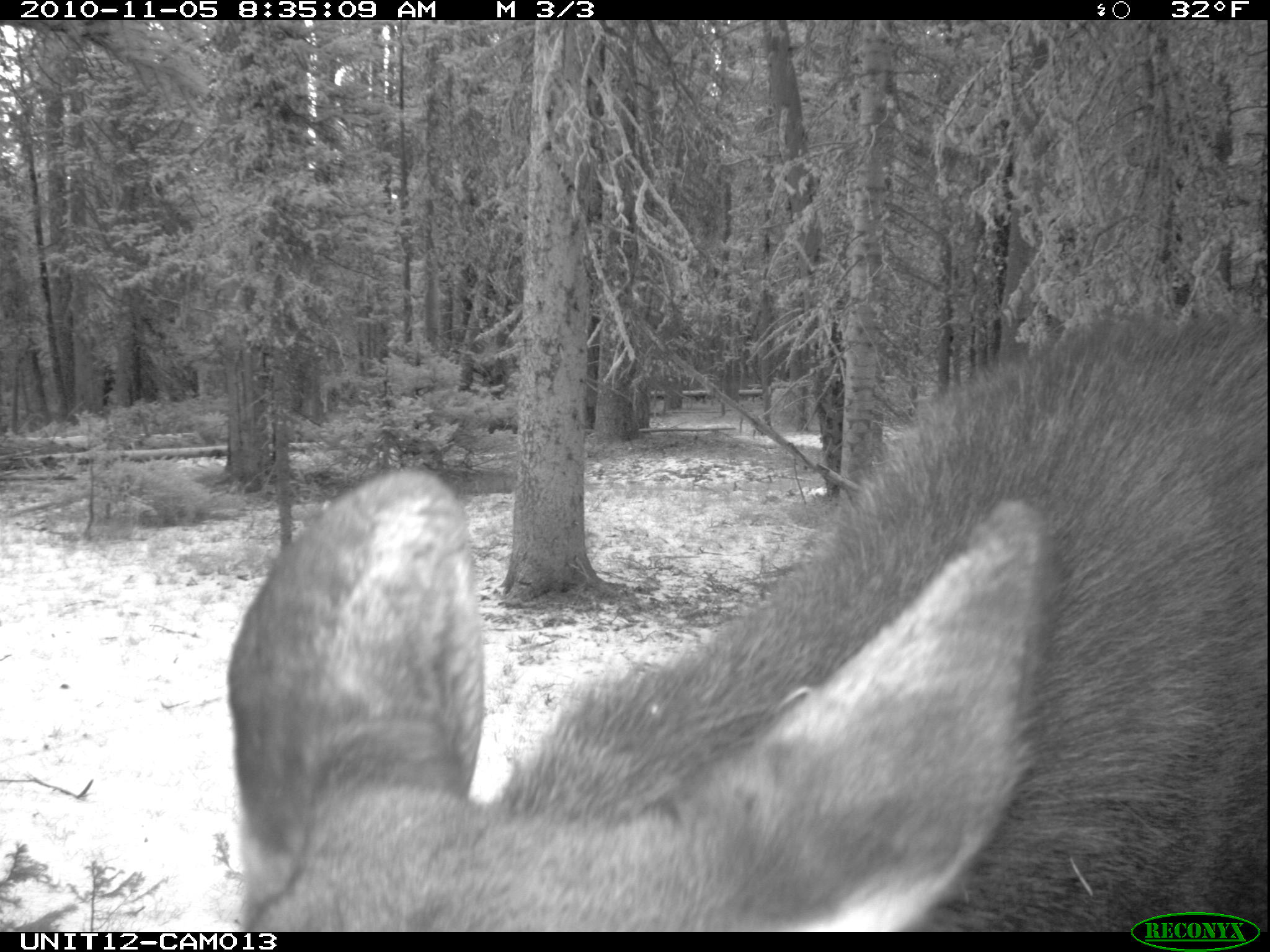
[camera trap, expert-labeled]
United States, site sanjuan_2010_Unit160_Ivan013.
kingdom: Animalia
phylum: Chordata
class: Mammalia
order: Artiodactyla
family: Cervidae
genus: Alces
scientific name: Alces alces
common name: moose